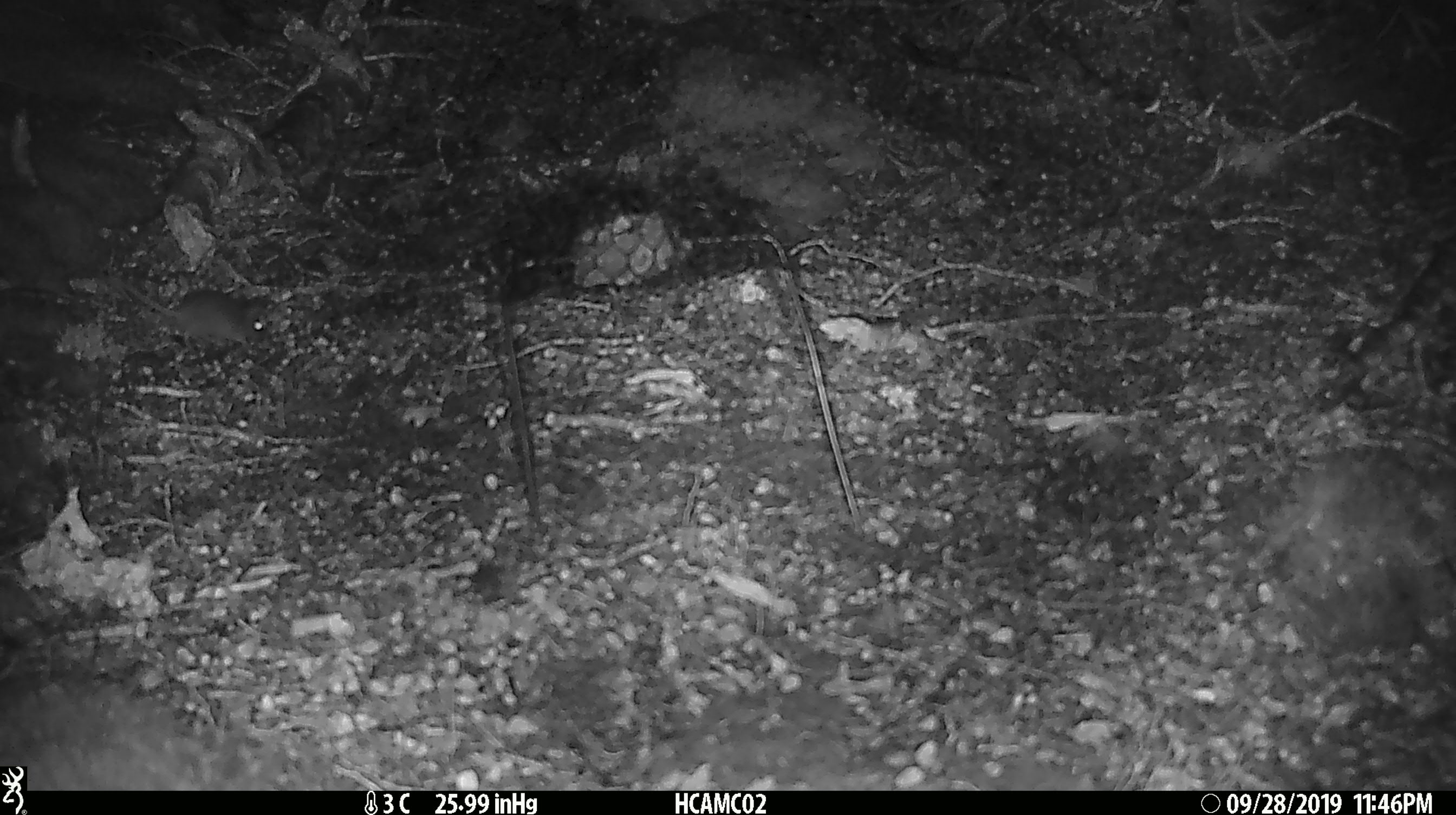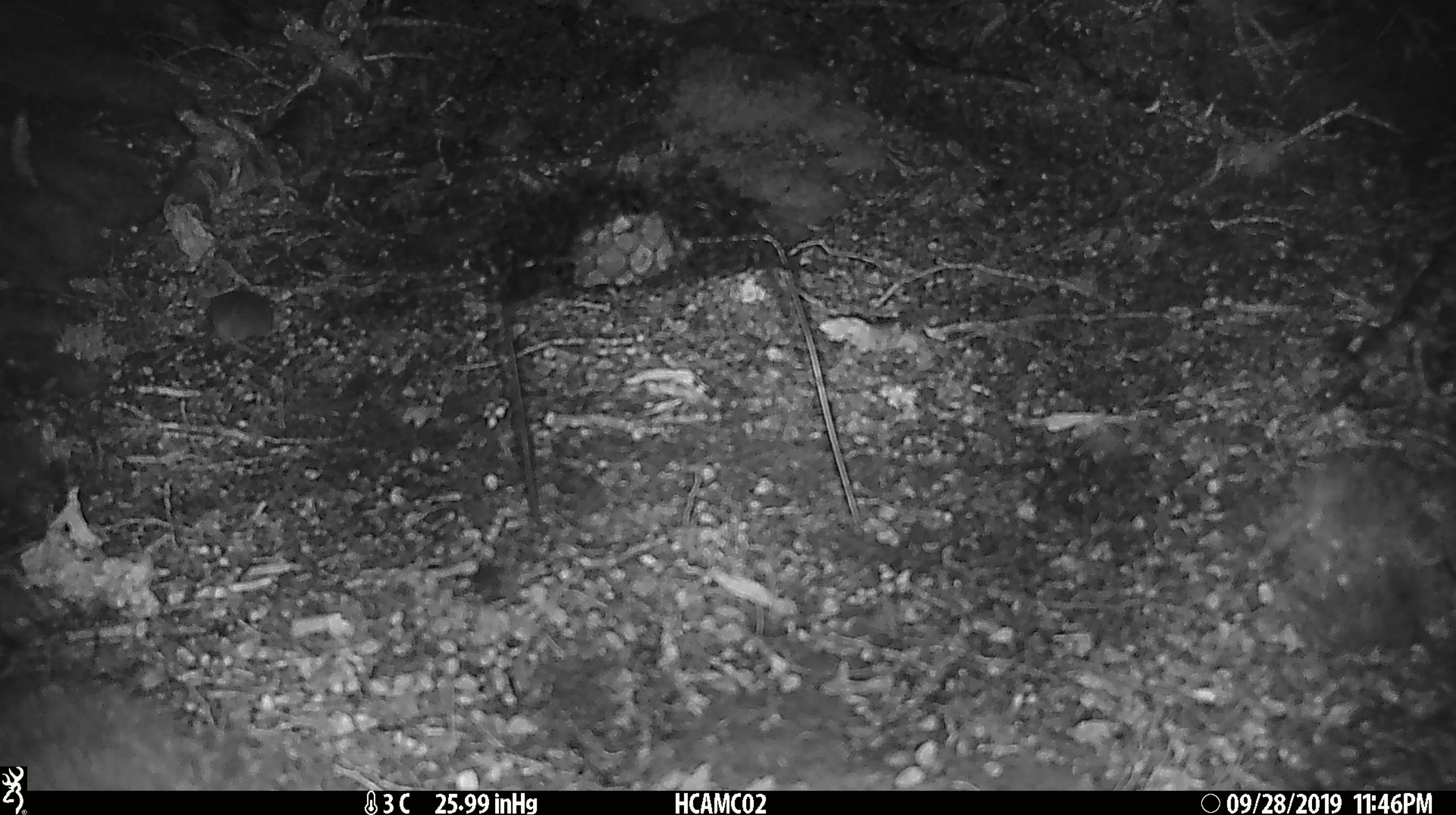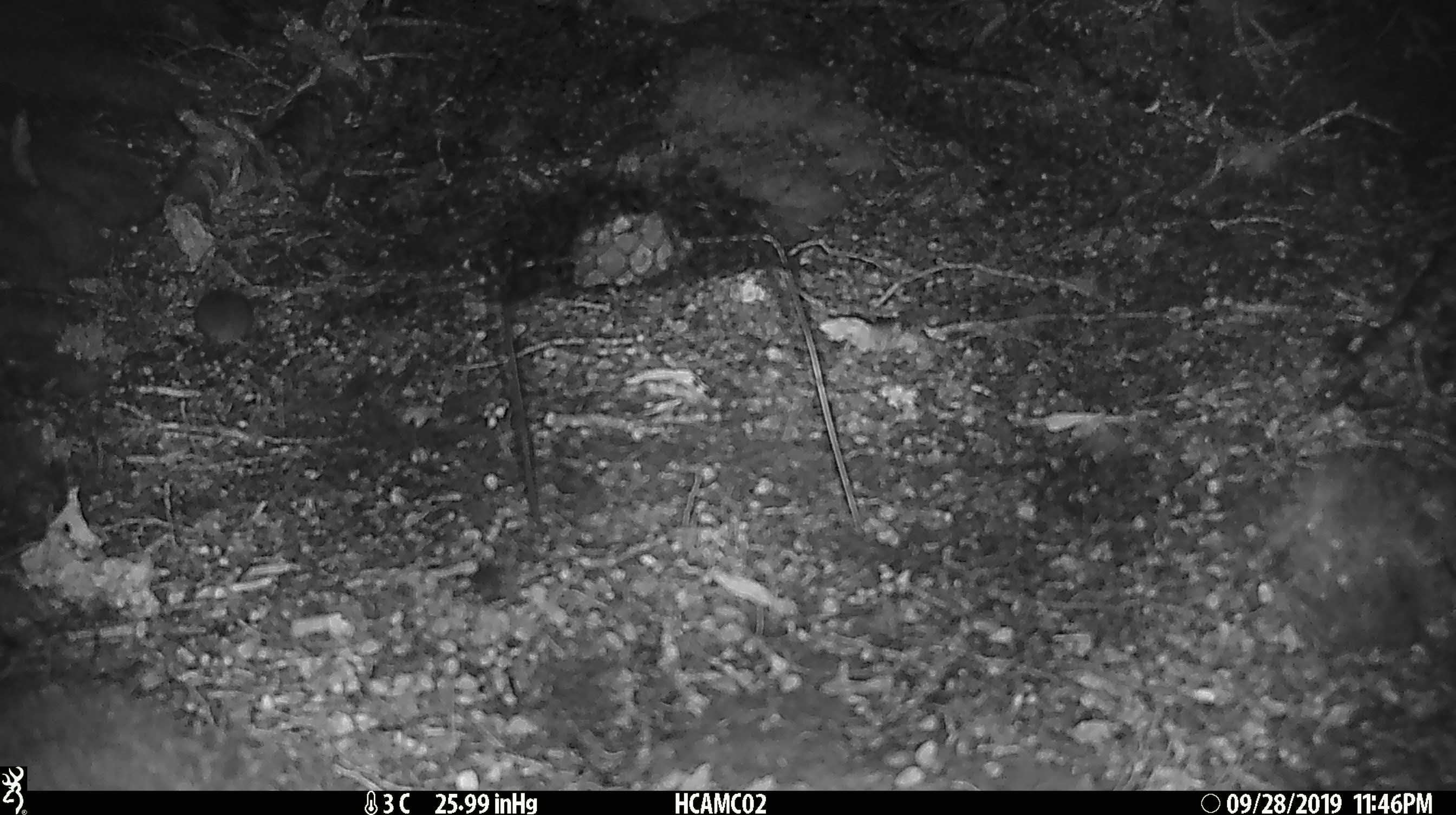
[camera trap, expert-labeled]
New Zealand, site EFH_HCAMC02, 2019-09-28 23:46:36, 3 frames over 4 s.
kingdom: Animalia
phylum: Chordata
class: Mammalia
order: Rodentia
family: Muridae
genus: Mus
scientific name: Mus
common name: mouse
Mouse (Mus).